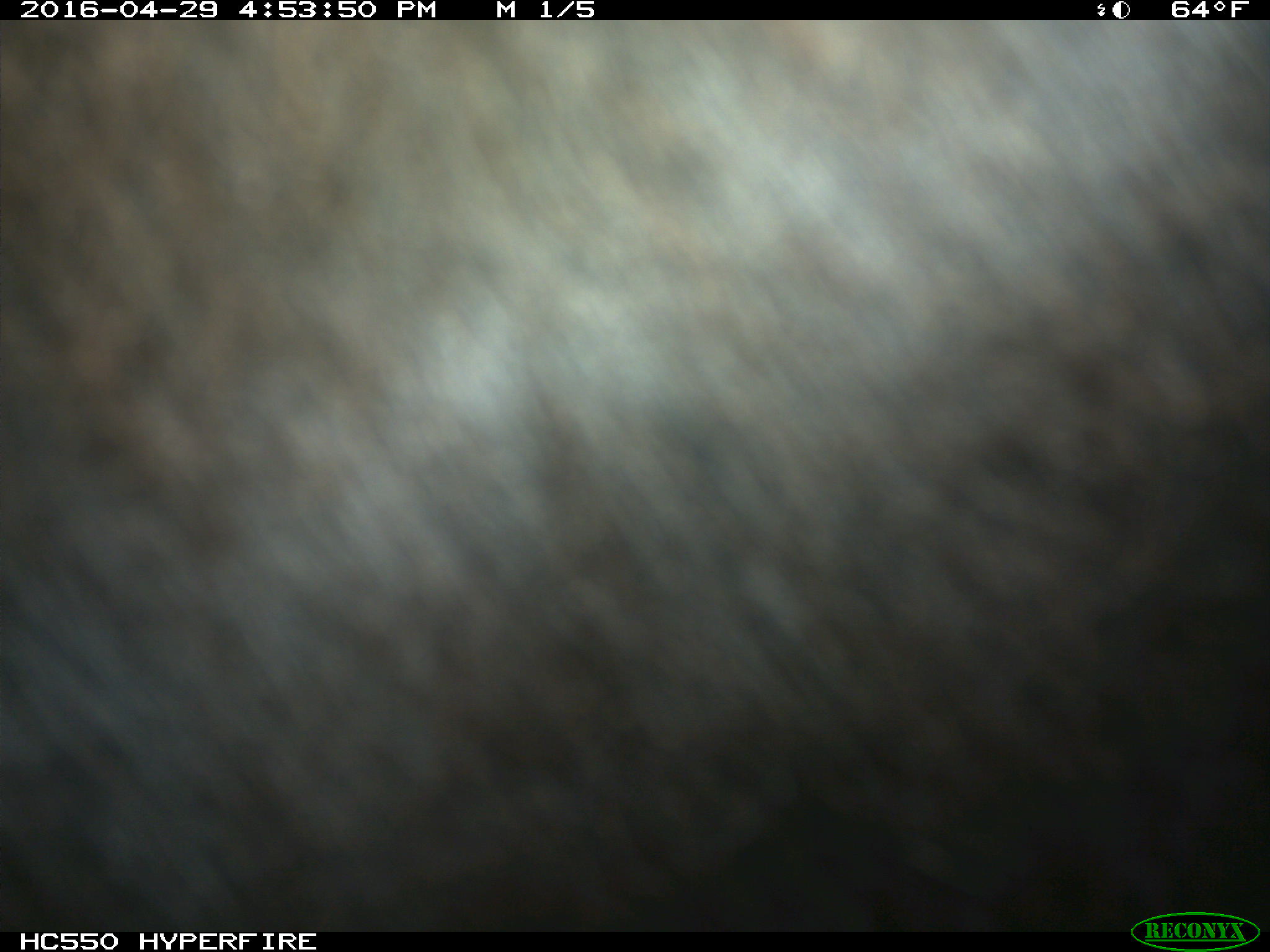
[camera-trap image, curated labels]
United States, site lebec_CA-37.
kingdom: Animalia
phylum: Chordata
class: Mammalia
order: Artiodactyla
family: Bovidae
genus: Bos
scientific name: Bos taurus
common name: domestic cow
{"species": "Bos taurus (domestic cow)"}